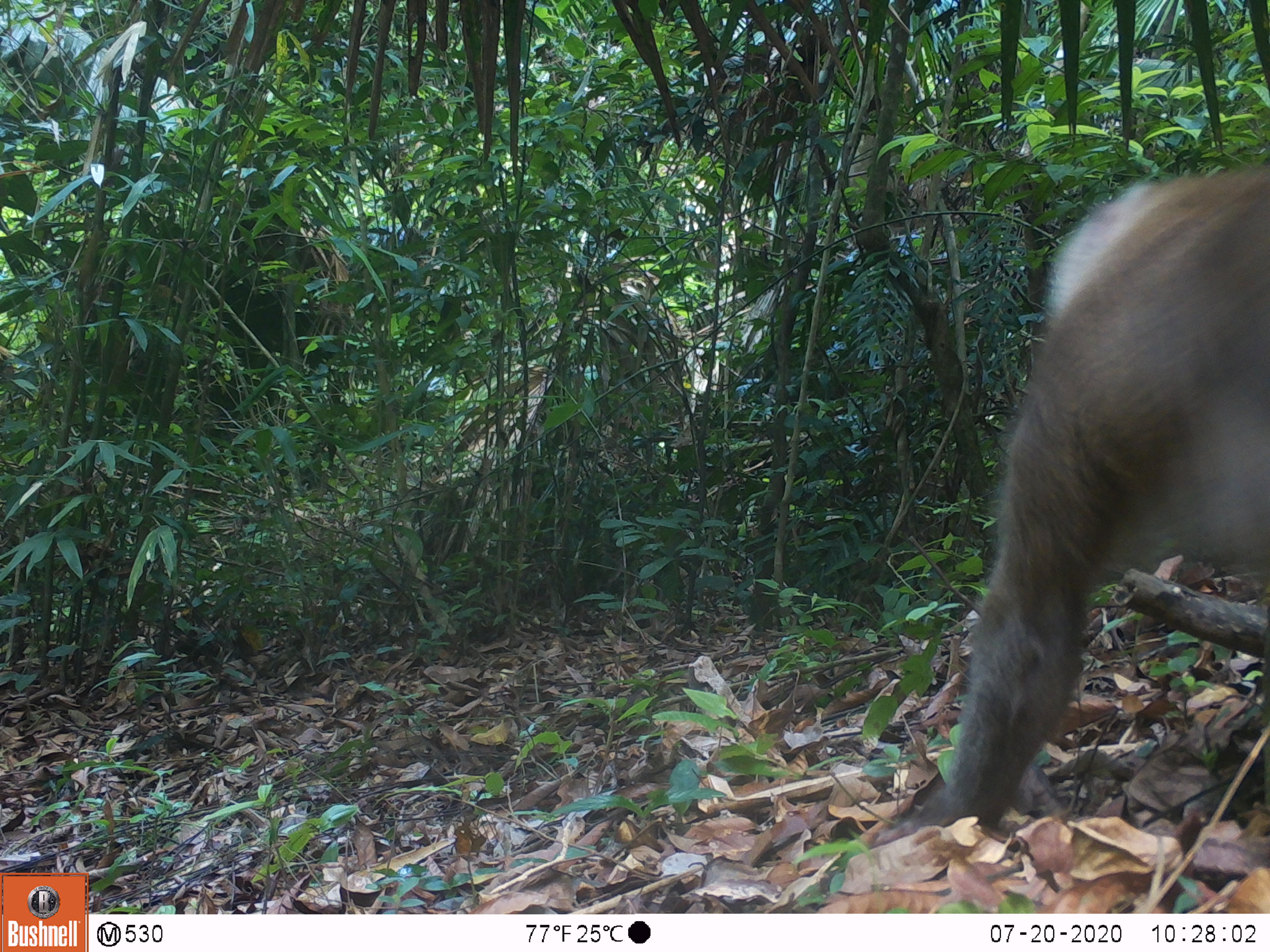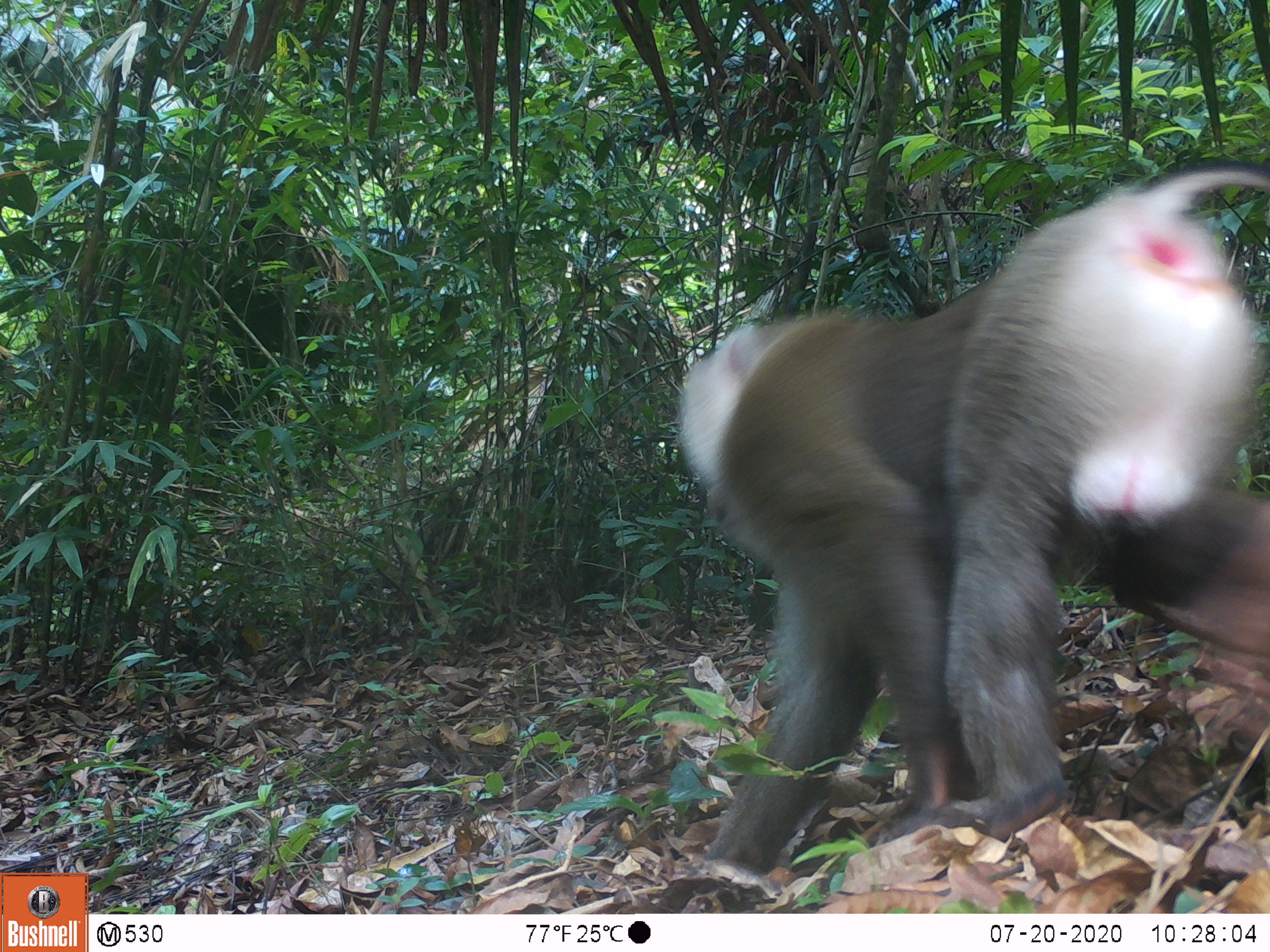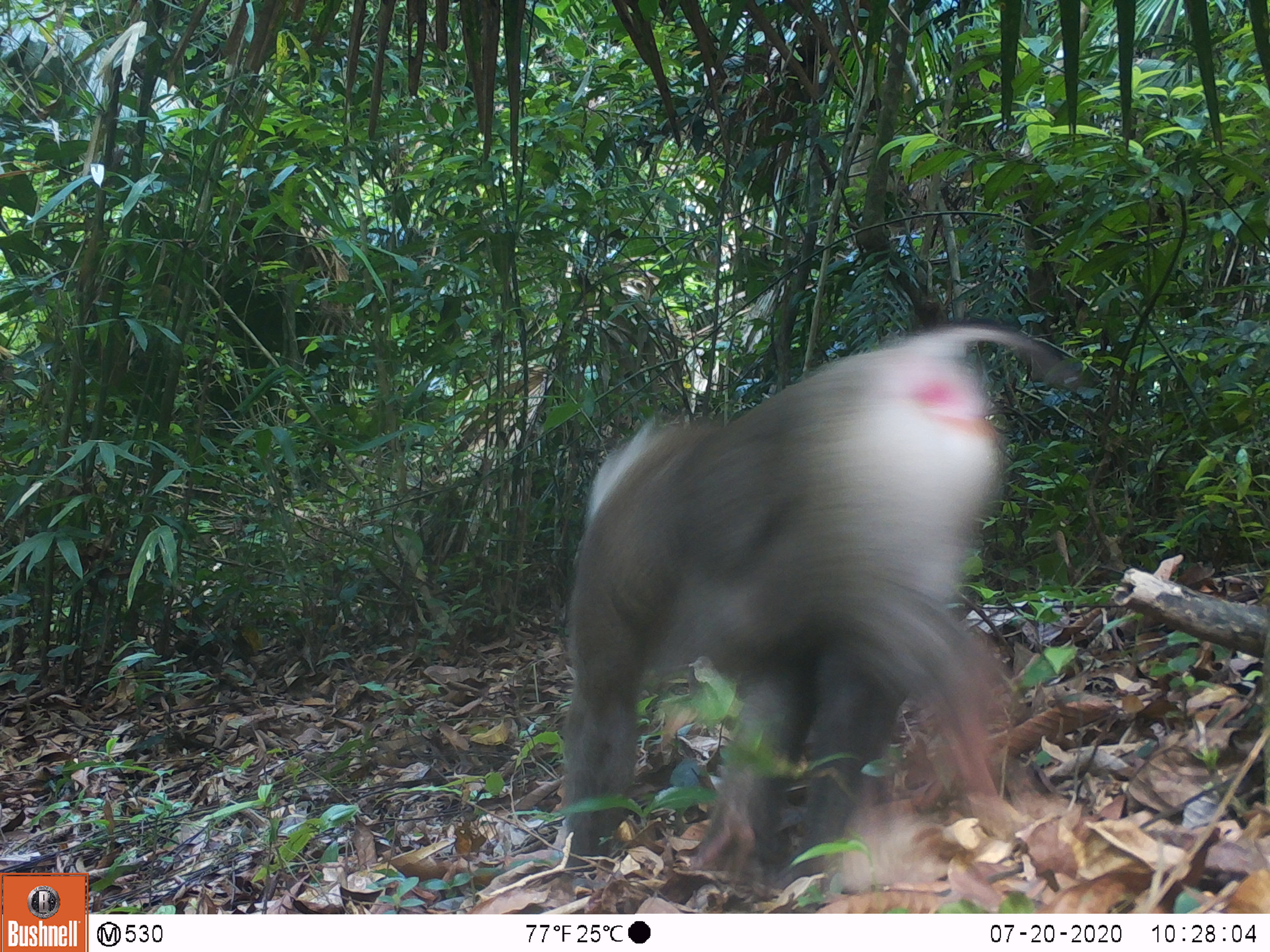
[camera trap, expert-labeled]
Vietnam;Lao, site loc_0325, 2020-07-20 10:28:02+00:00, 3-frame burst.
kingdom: Animalia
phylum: Chordata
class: Mammalia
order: Primates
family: Cercopithecidae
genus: Macaca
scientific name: Macaca nemestrina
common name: pig-tailed macaque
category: pig tailed macaque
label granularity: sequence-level